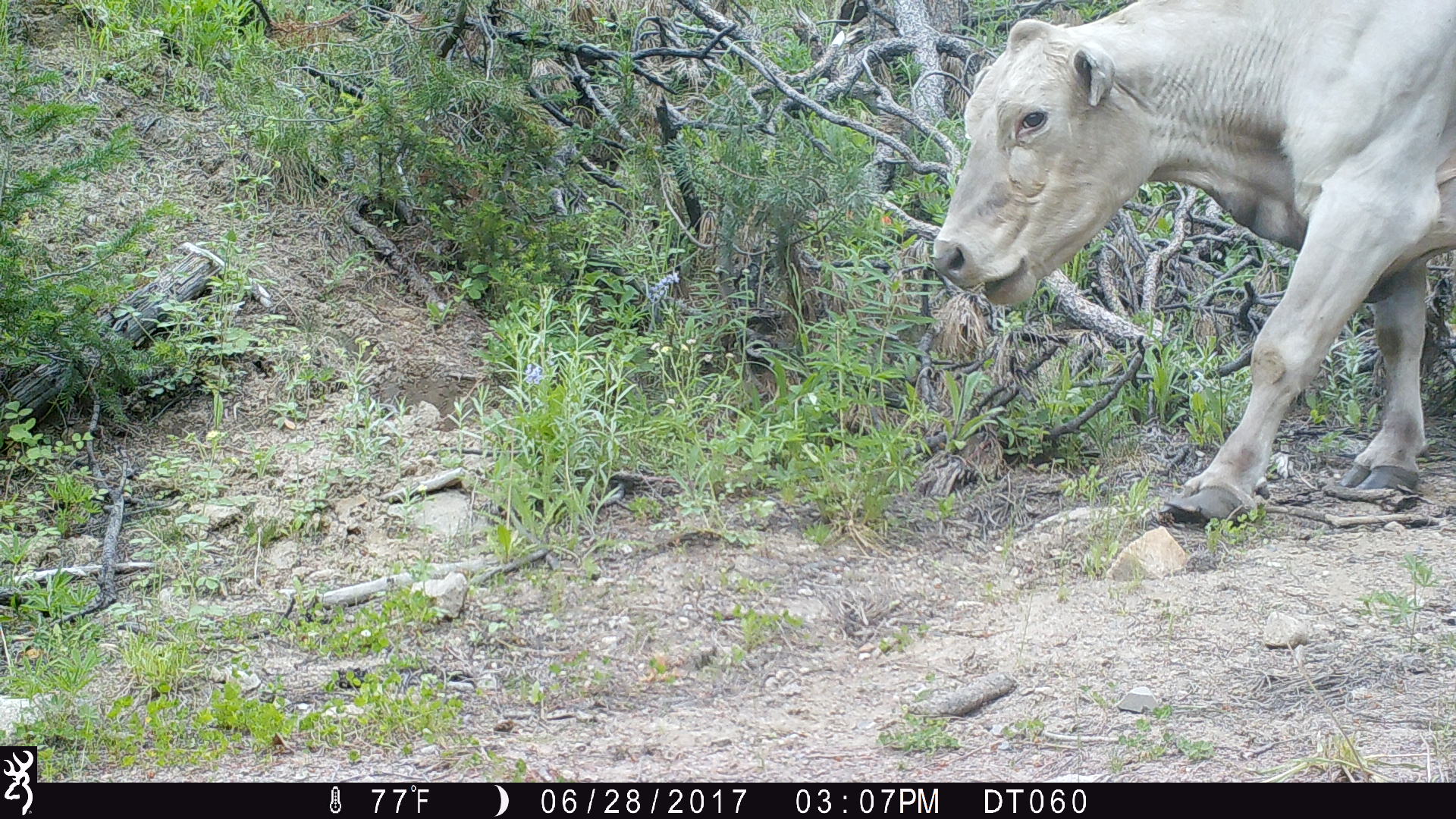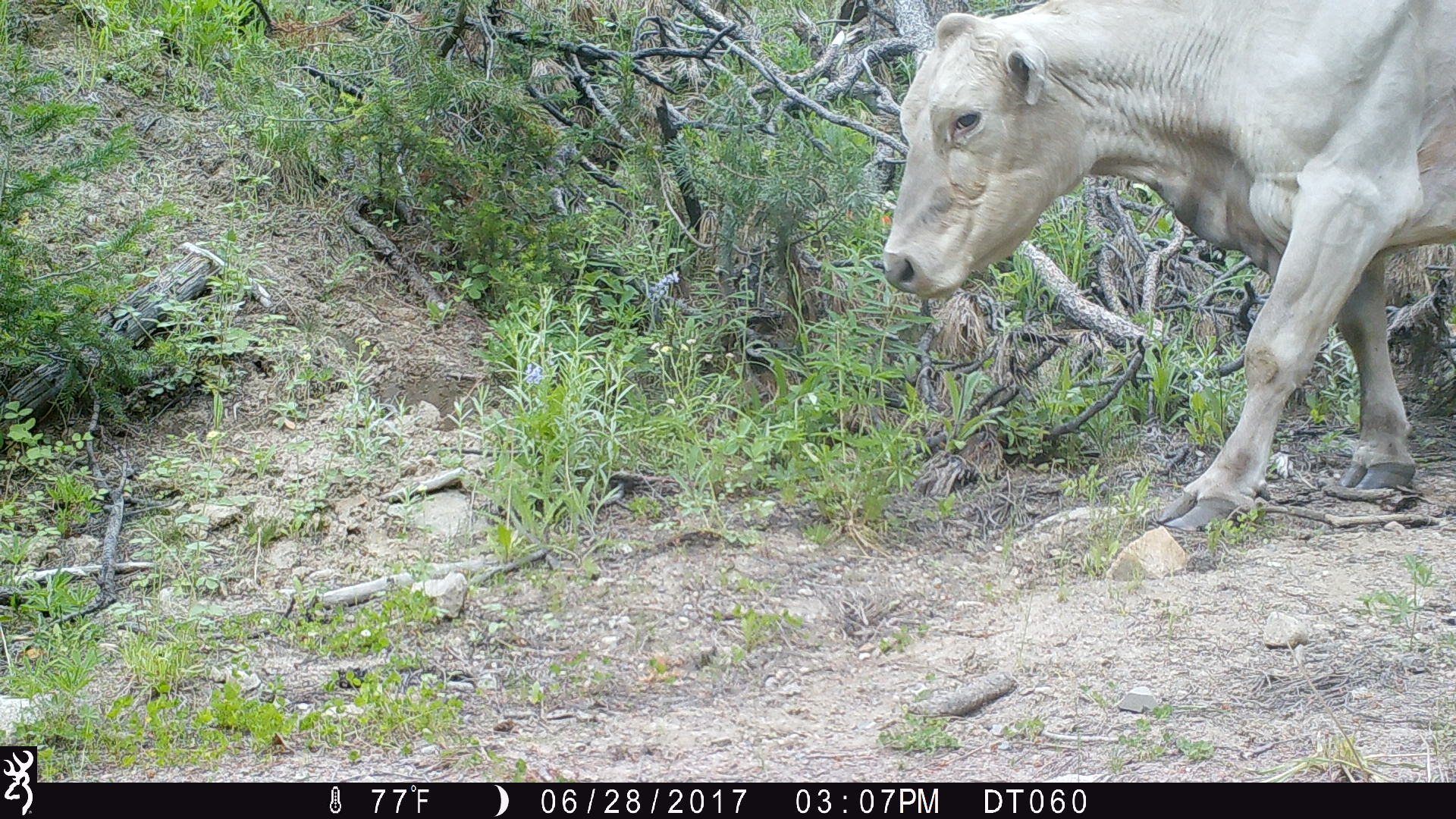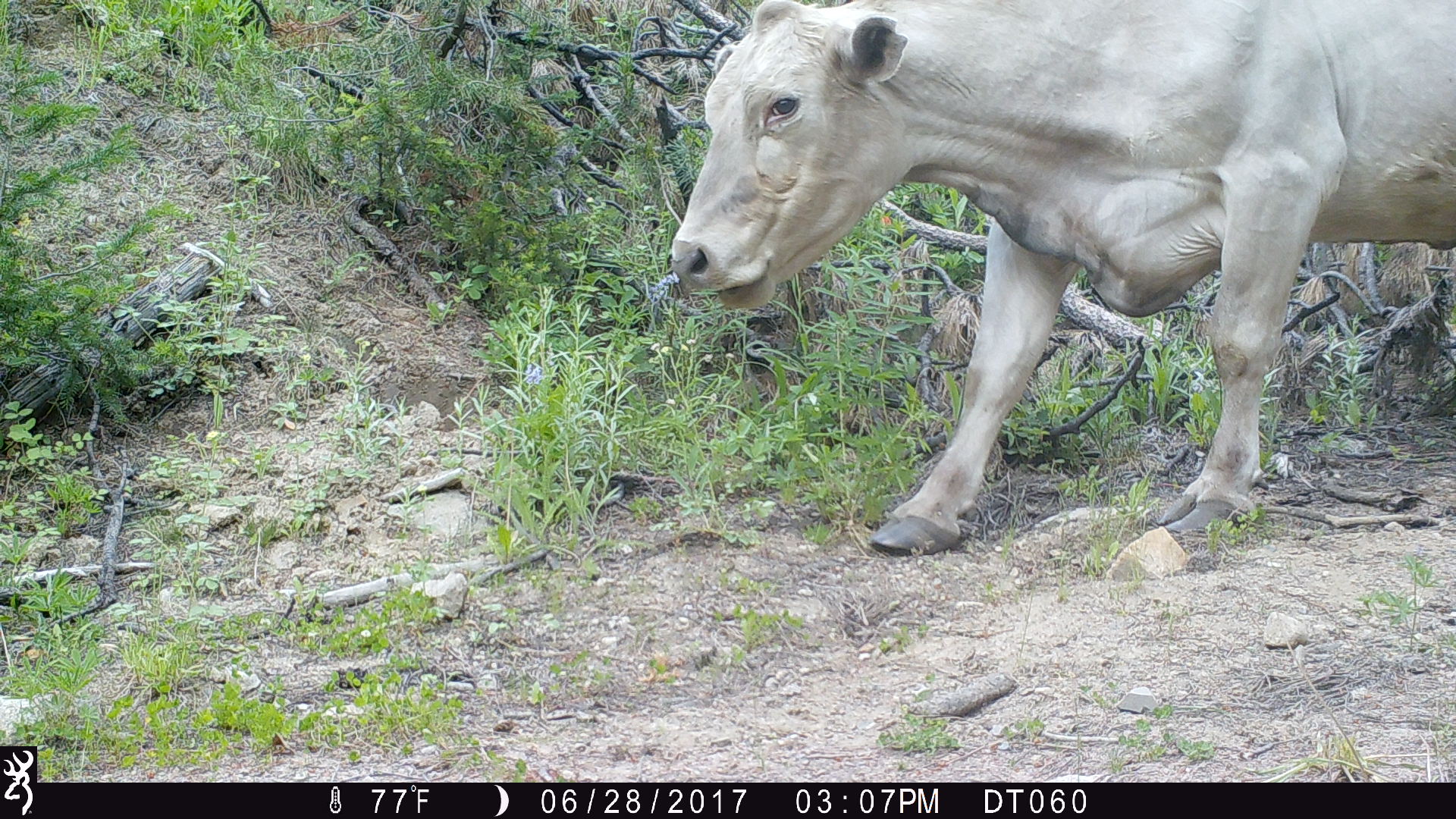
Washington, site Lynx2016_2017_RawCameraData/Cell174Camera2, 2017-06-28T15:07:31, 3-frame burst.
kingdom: Animalia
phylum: Chordata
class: Mammalia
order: Artiodactyla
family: Bovidae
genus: Bos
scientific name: Bos taurus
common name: domestic cattle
Domestic cattle (Bos taurus). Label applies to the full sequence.